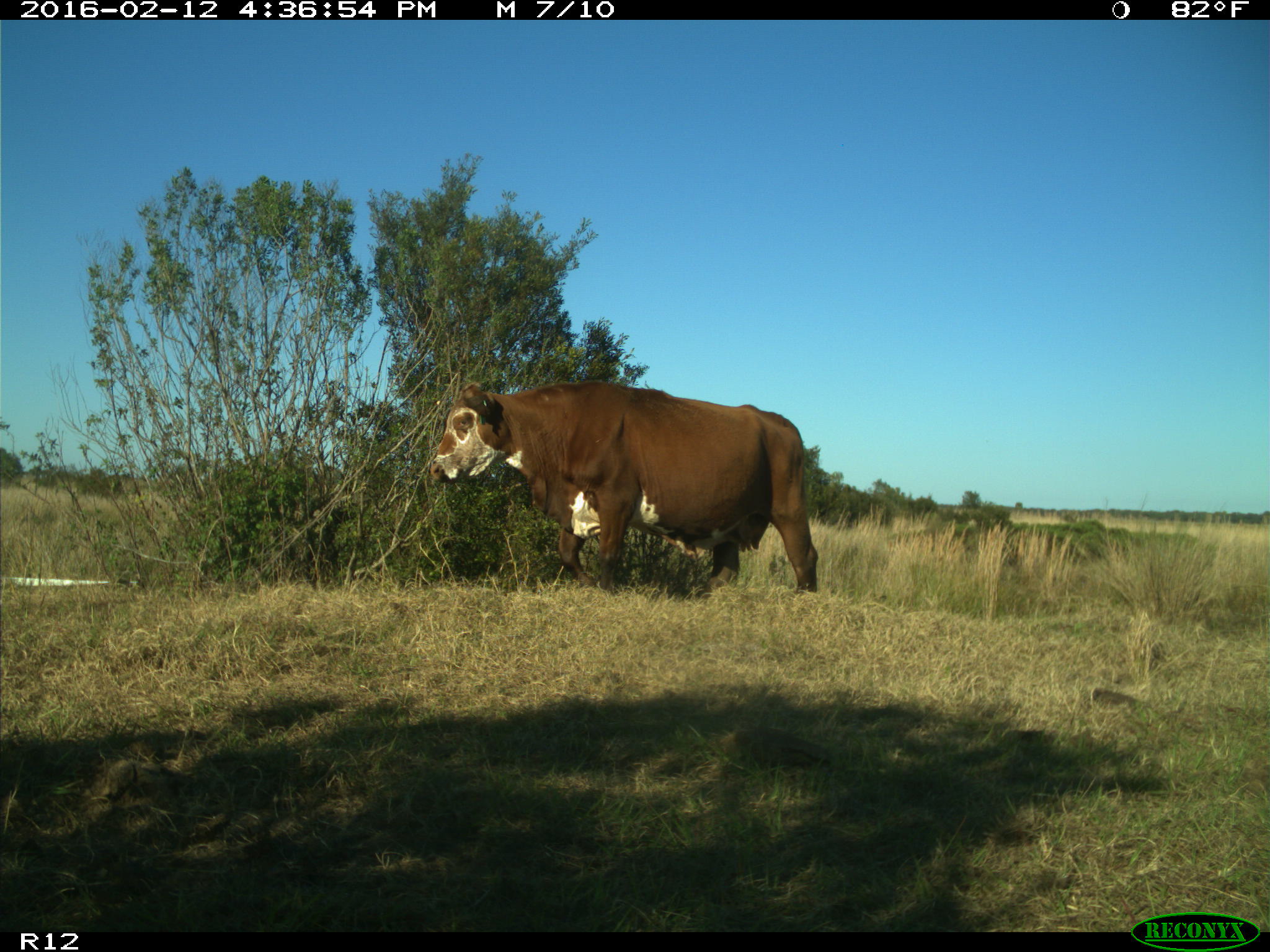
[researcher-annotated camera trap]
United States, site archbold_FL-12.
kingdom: Animalia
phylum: Chordata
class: Mammalia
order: Artiodactyla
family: Bovidae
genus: Bos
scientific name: Bos taurus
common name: domestic cow